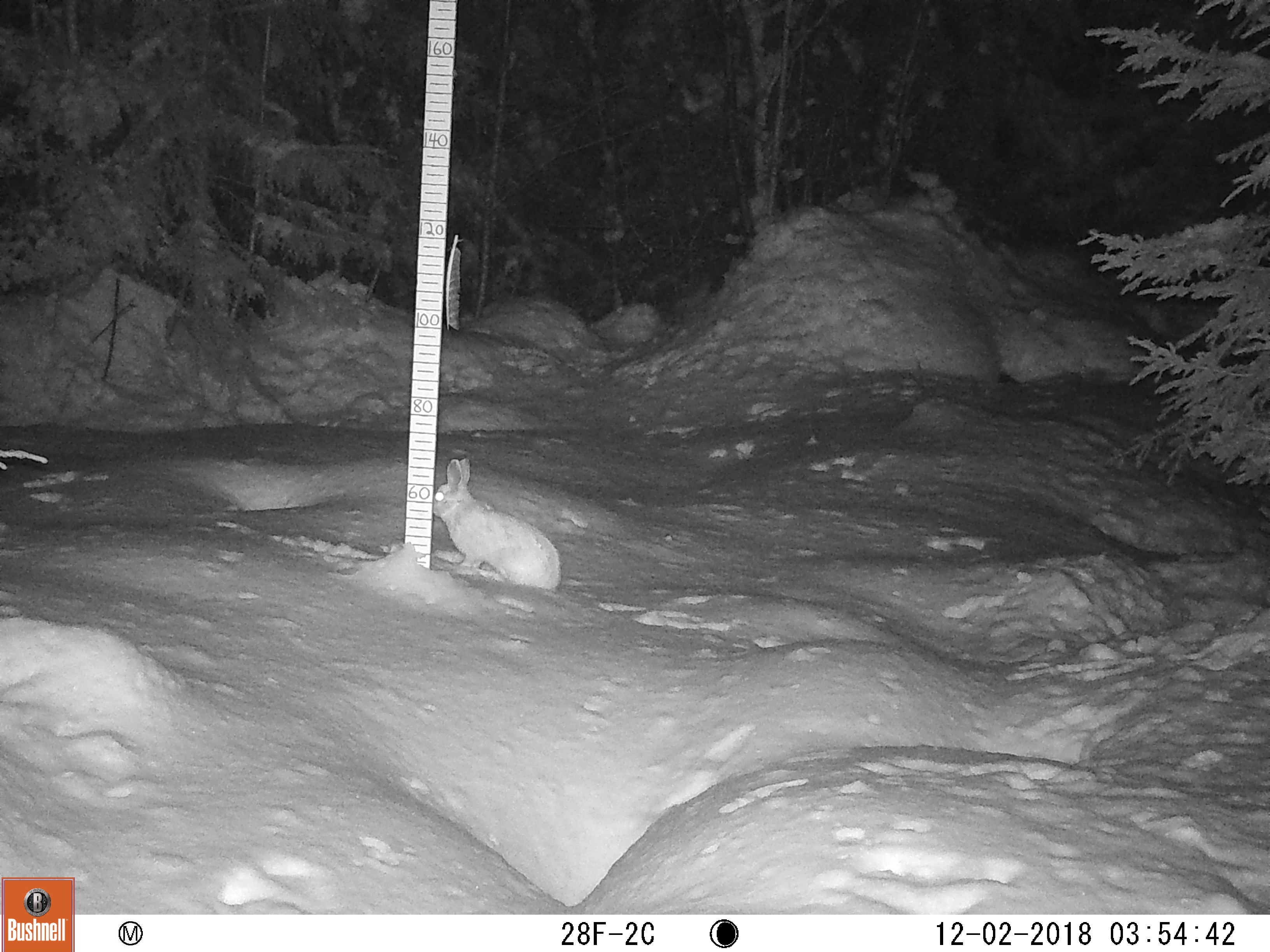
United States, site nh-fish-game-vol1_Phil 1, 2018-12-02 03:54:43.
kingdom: Animalia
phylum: Chordata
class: Mammalia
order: Lagomorpha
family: Leporidae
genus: Lepus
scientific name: Lepus americanus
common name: snowshoe hare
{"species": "snowshoe hare (Lepus americanus)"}